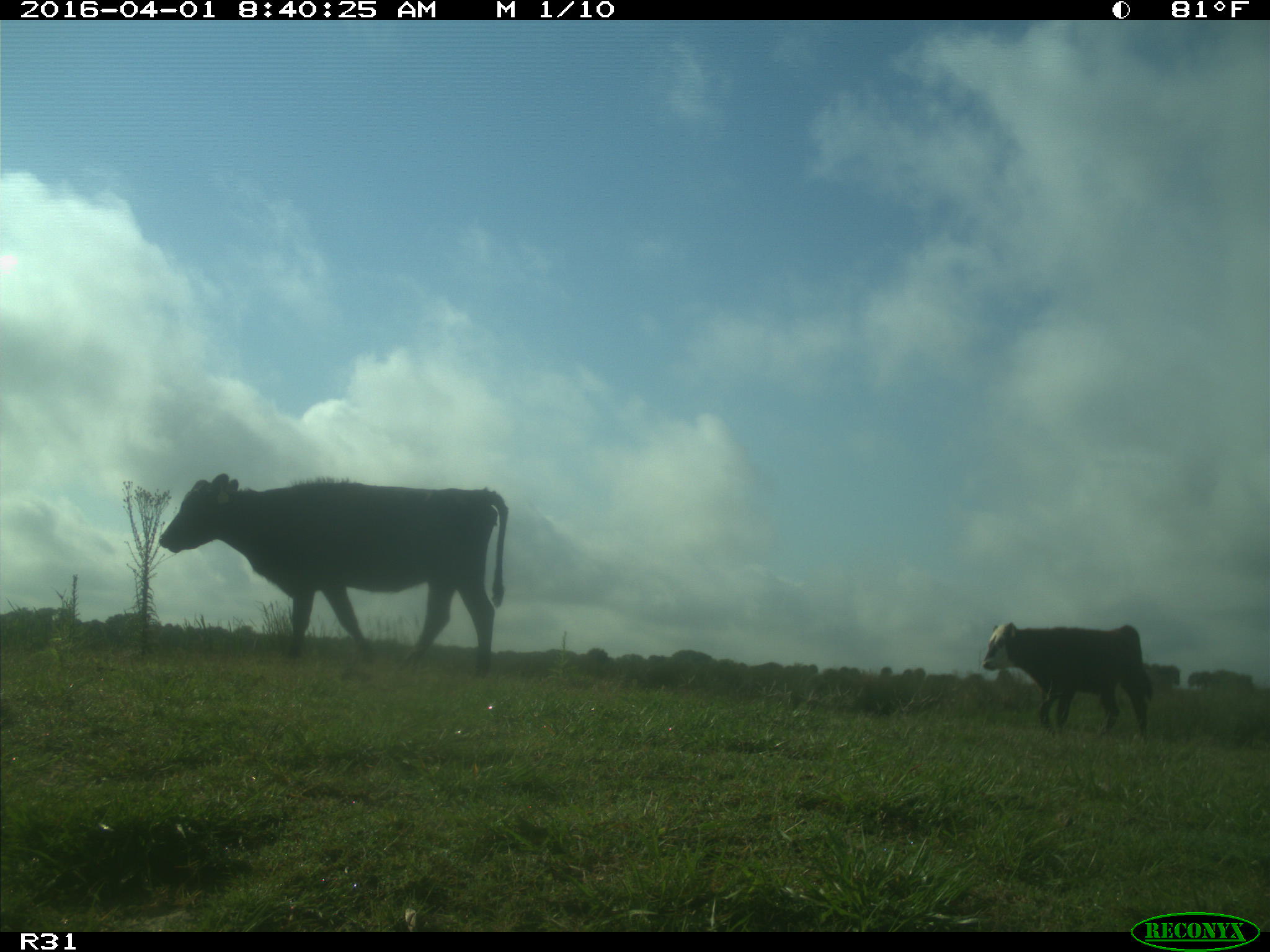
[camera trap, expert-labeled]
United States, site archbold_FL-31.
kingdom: Animalia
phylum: Chordata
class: Mammalia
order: Artiodactyla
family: Bovidae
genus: Bos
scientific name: Bos taurus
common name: domestic cow